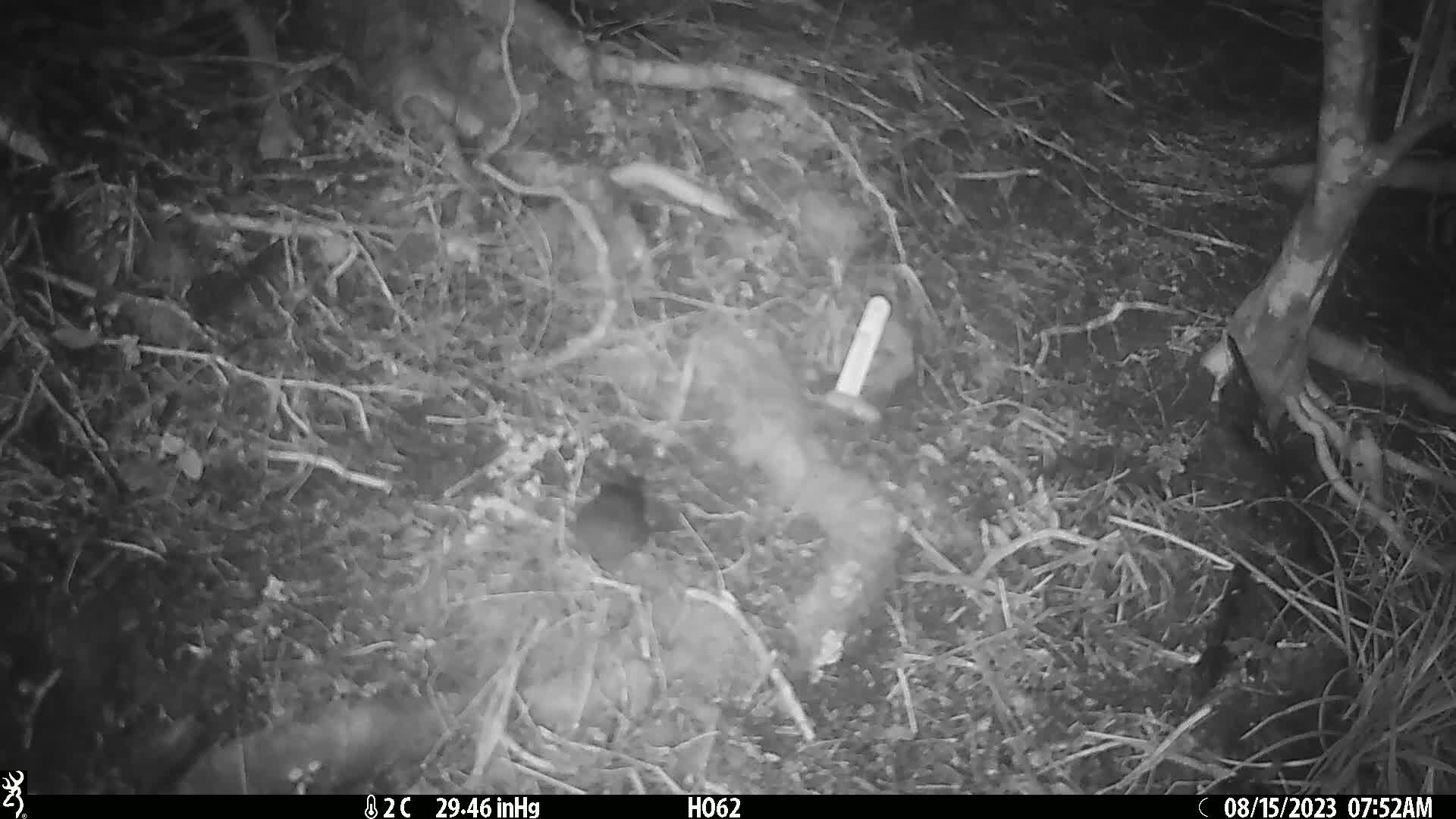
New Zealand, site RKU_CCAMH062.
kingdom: Animalia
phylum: Chordata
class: Aves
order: Passeriformes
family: Prunellidae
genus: Prunella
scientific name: Prunella modularis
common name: dunnock